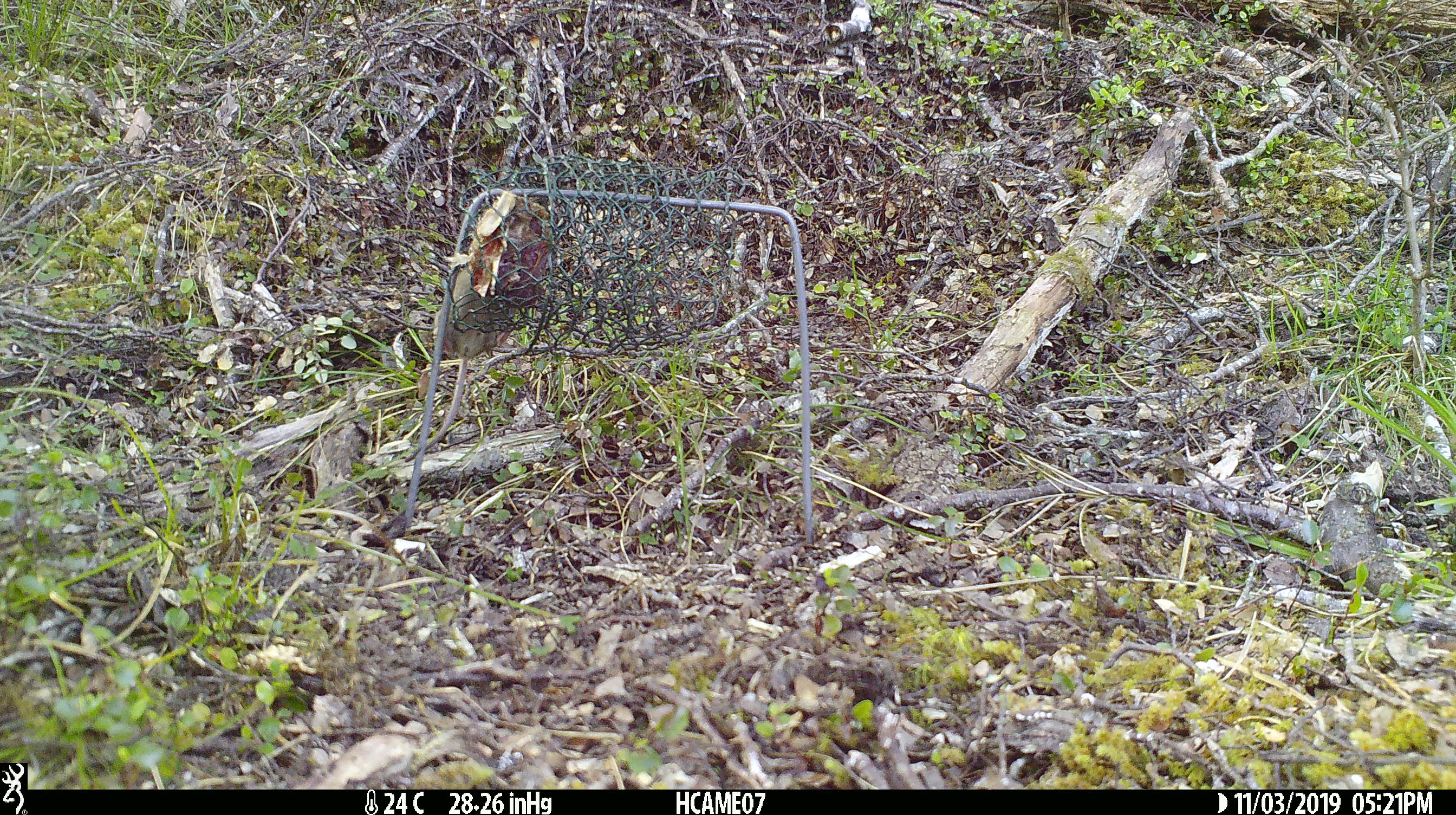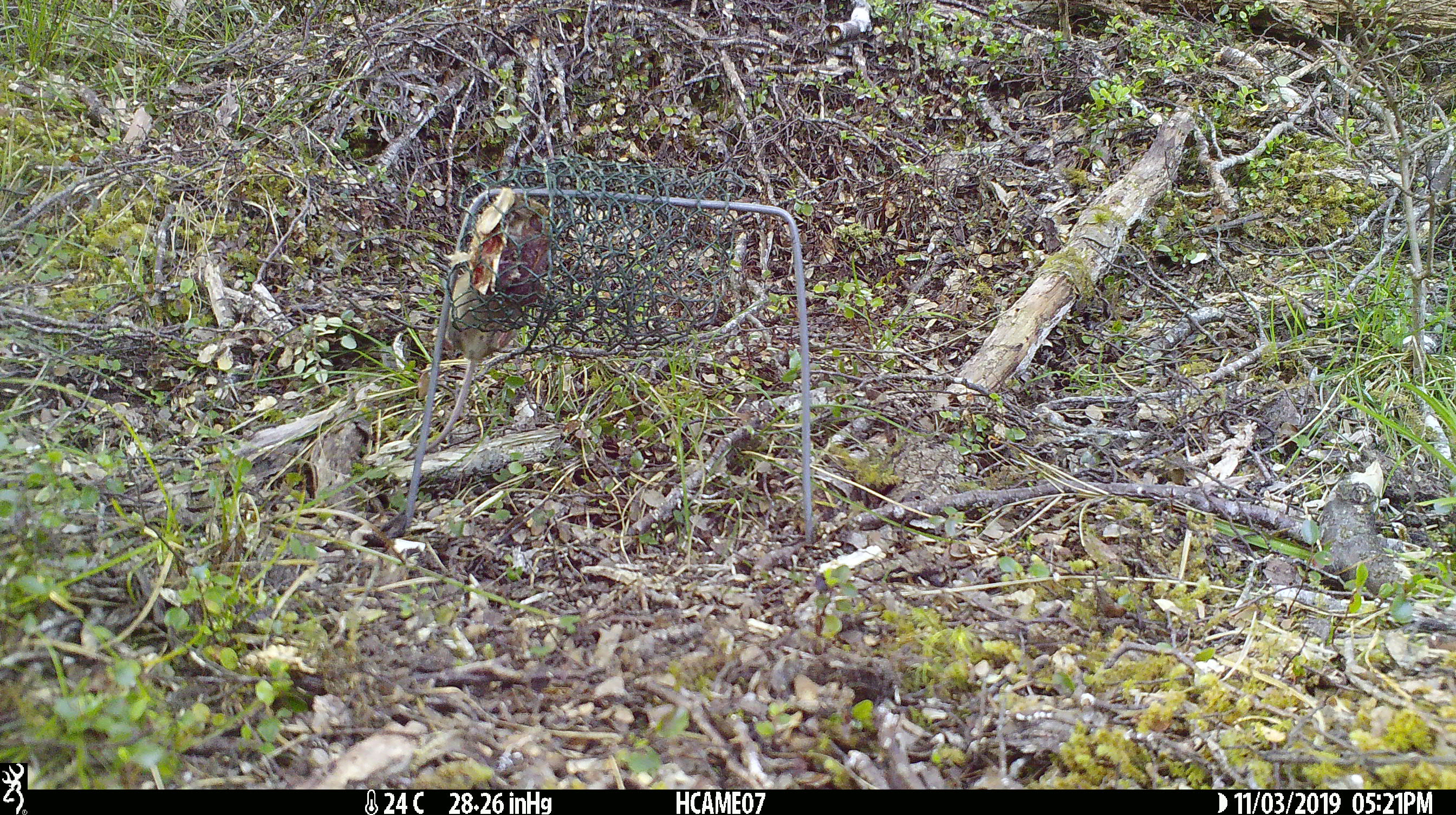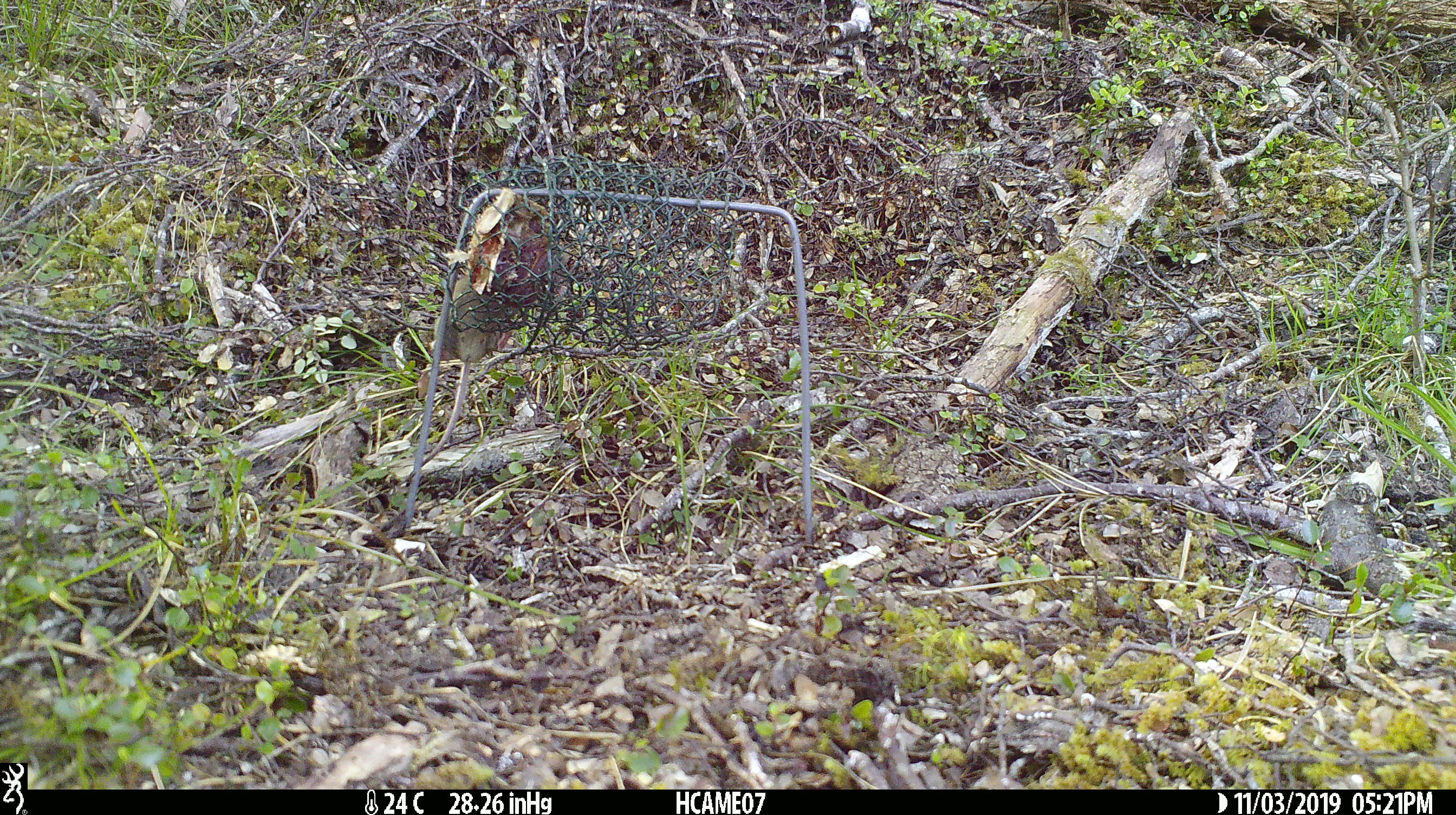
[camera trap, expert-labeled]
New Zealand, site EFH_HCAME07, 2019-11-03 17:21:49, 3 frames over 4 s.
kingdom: Animalia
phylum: Chordata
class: Mammalia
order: Rodentia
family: Muridae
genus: Mus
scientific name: Mus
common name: mouse